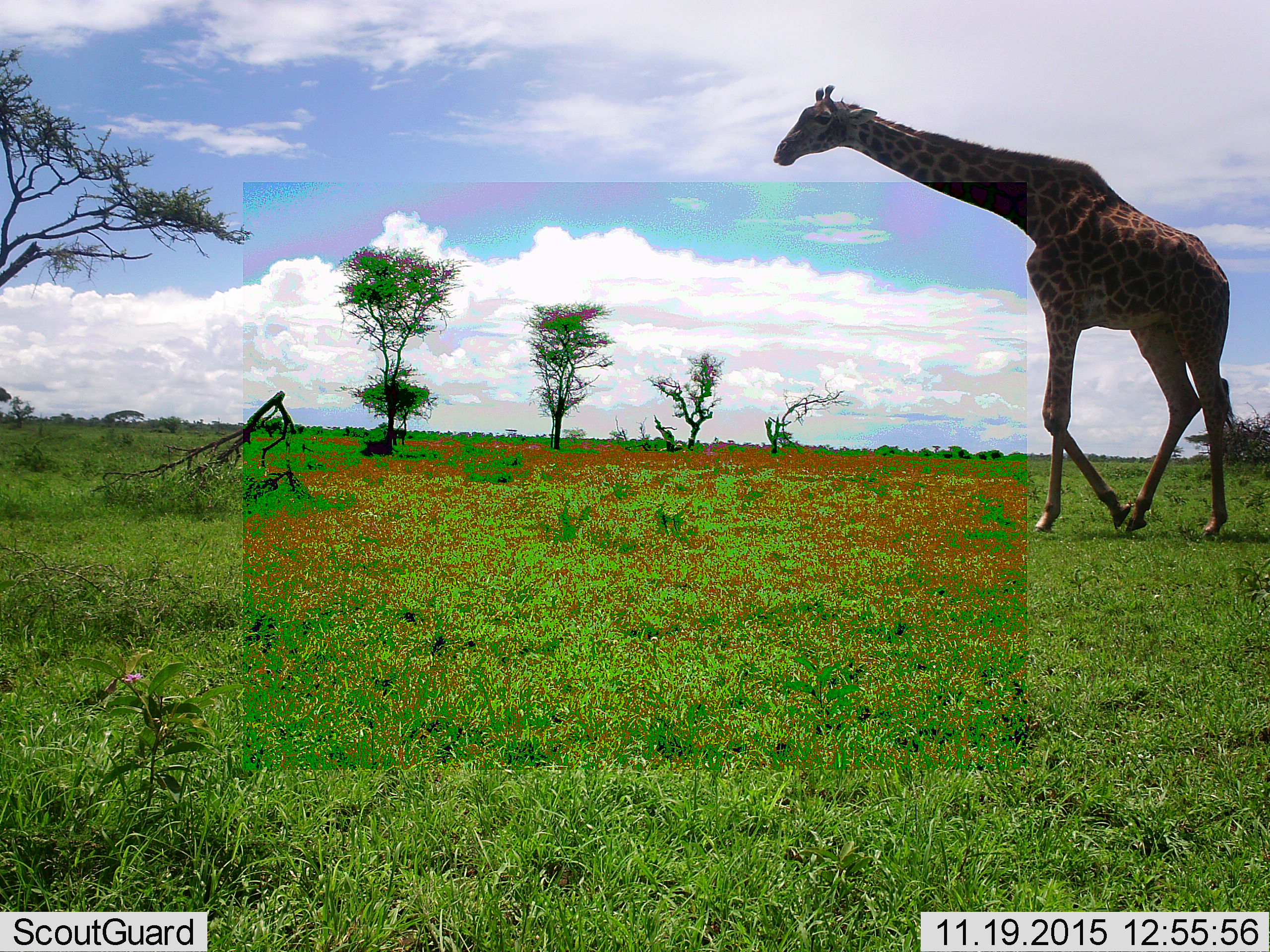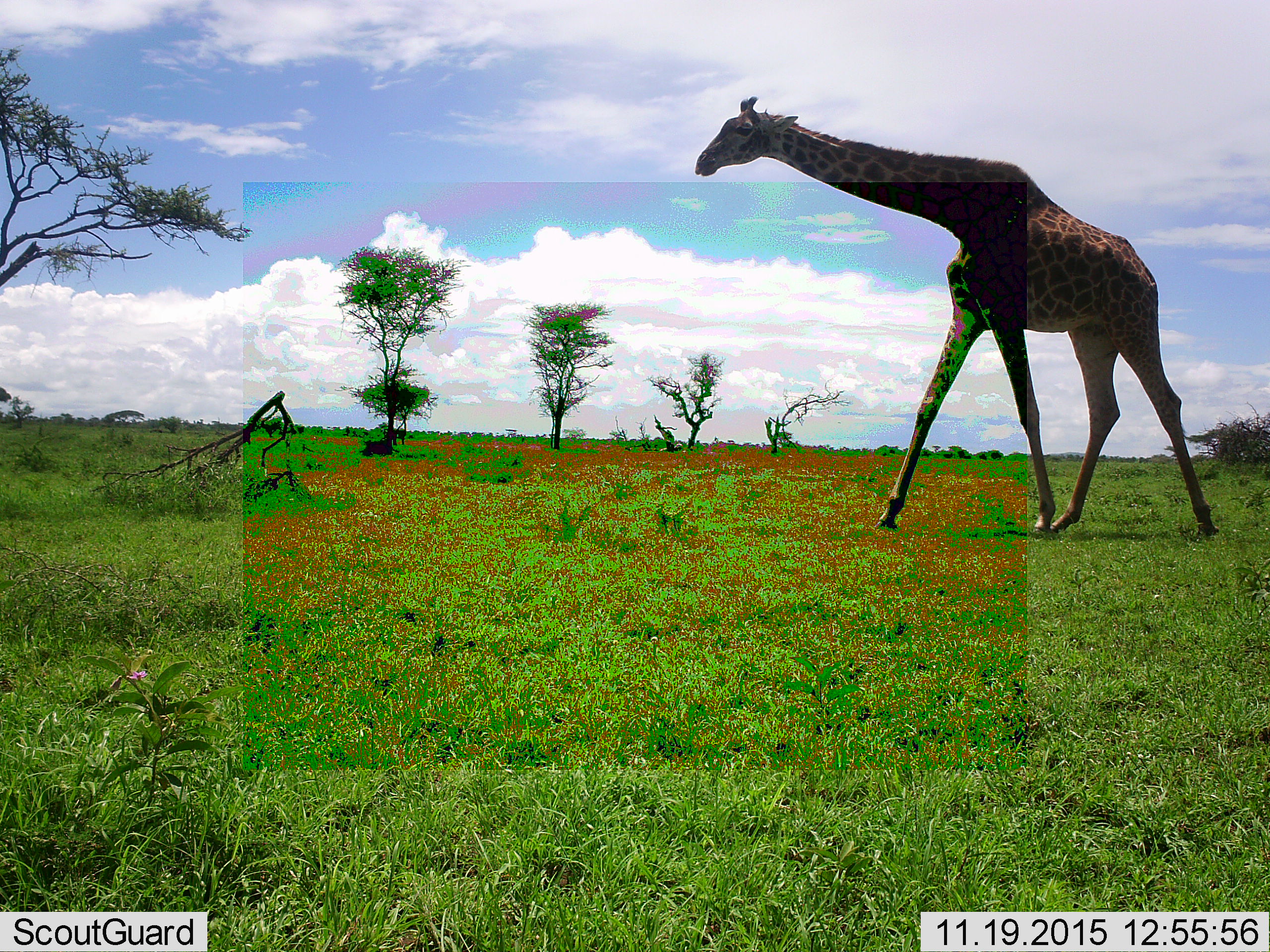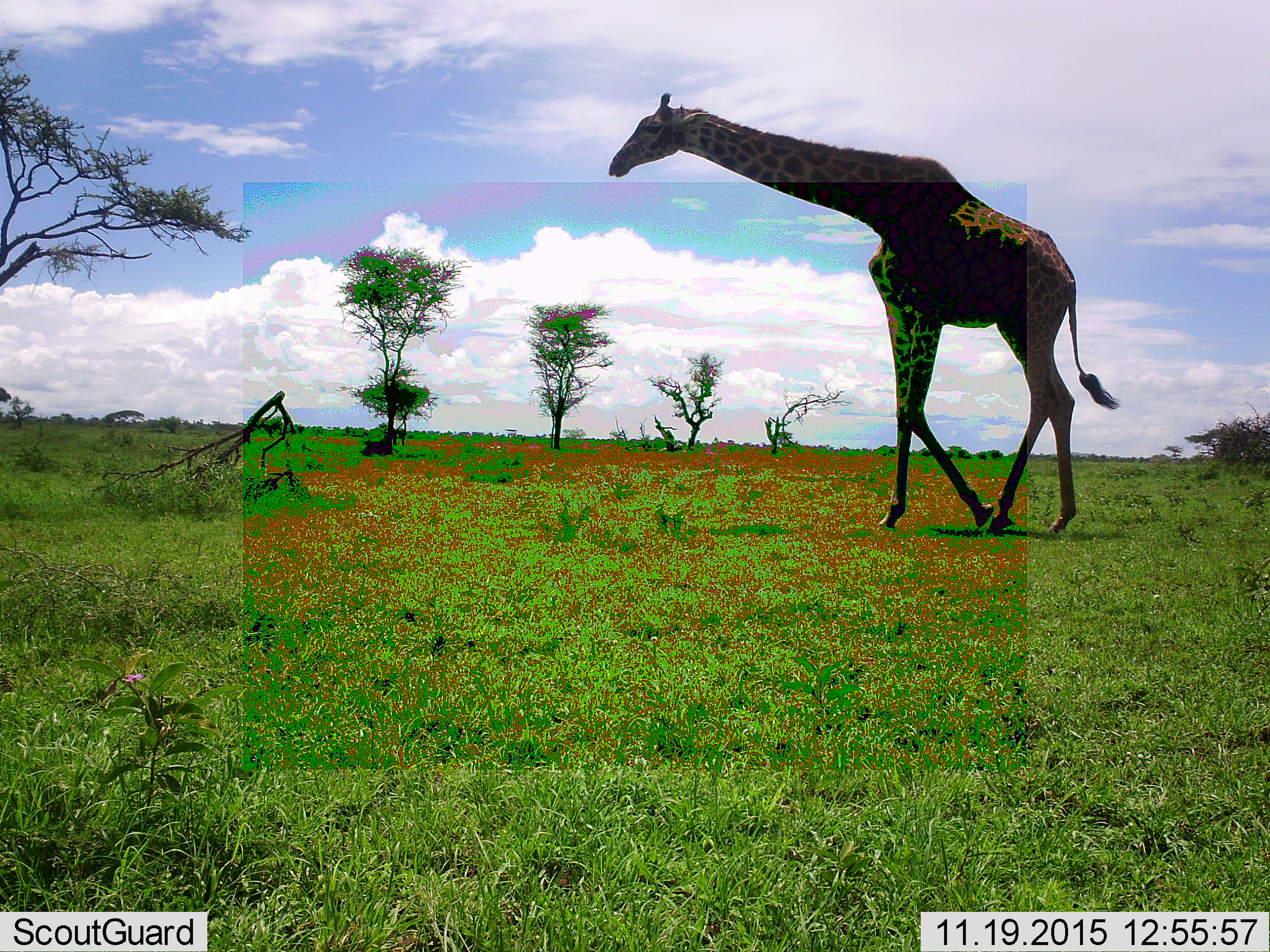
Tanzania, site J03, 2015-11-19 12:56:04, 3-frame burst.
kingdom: Animalia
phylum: Chordata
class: Mammalia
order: Artiodactyla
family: Giraffidae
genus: Giraffa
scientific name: Giraffa camelopardalis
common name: giraffe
Giraffe (Giraffa camelopardalis), count 1. Behavior (volunteer vote fractions): standing 0%, resting 0%, moving 100%, interacting 0%. Young present (vote fraction): 0%. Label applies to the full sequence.